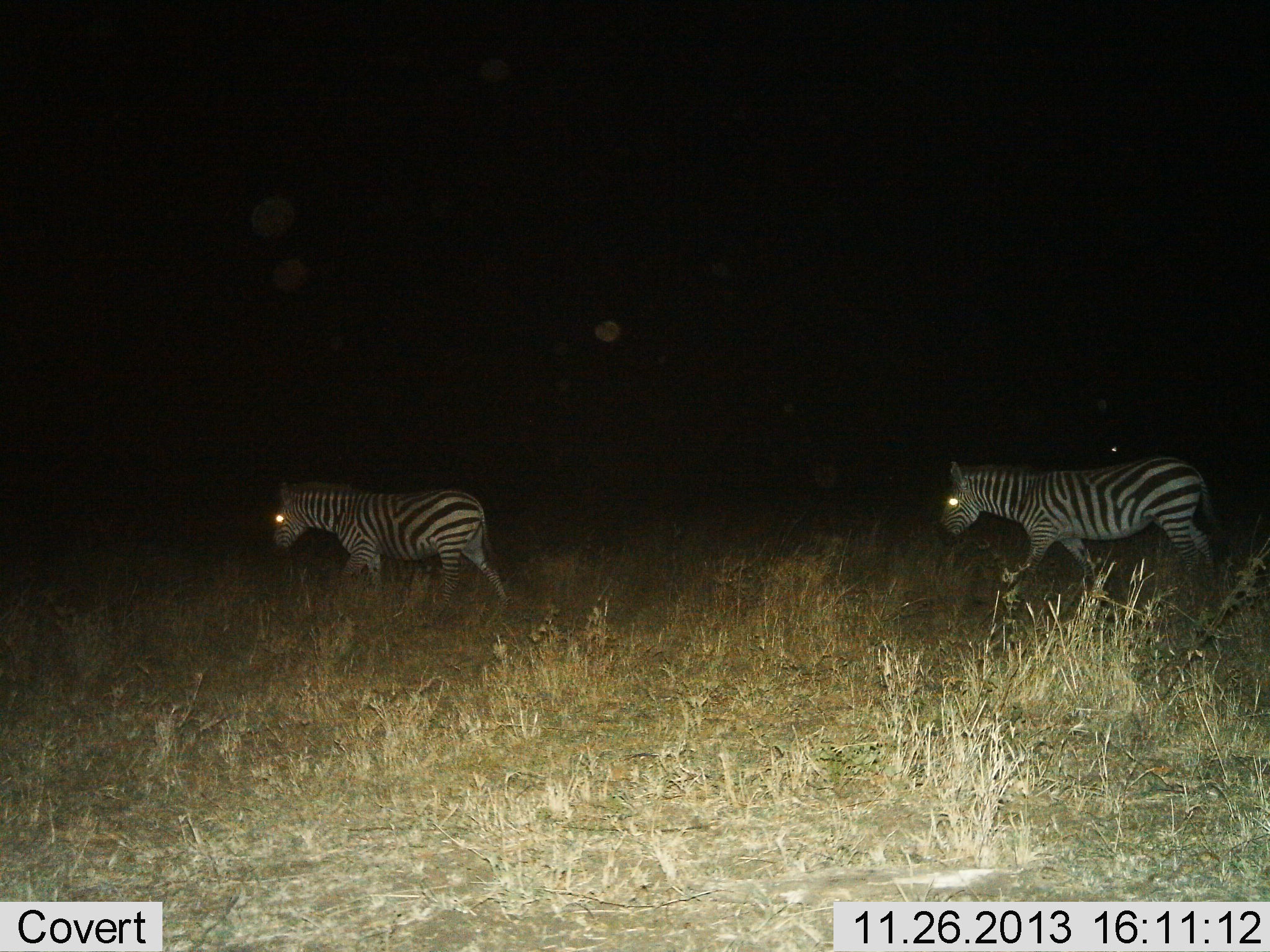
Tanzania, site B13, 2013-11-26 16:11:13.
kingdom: Animalia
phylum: Chordata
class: Mammalia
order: Perissodactyla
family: Equidae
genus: Equus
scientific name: Equus quagga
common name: plains zebra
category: zebra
Zebra (plains zebra) (Equus quagga), count 2. Behavior (volunteer vote fractions): standing 0%, resting 0%, moving 100%, interacting 0%. Young present (vote fraction): 0%. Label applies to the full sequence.